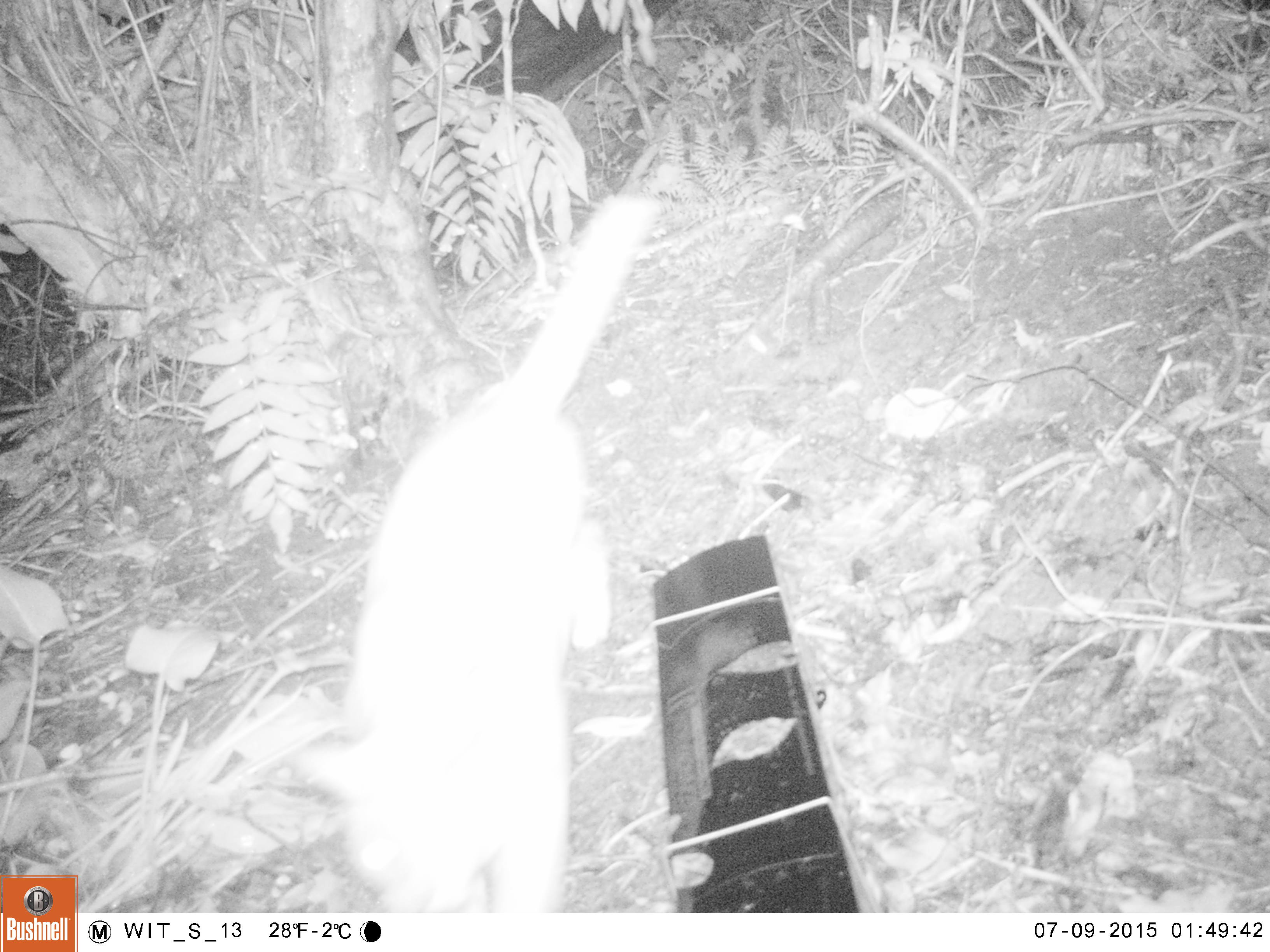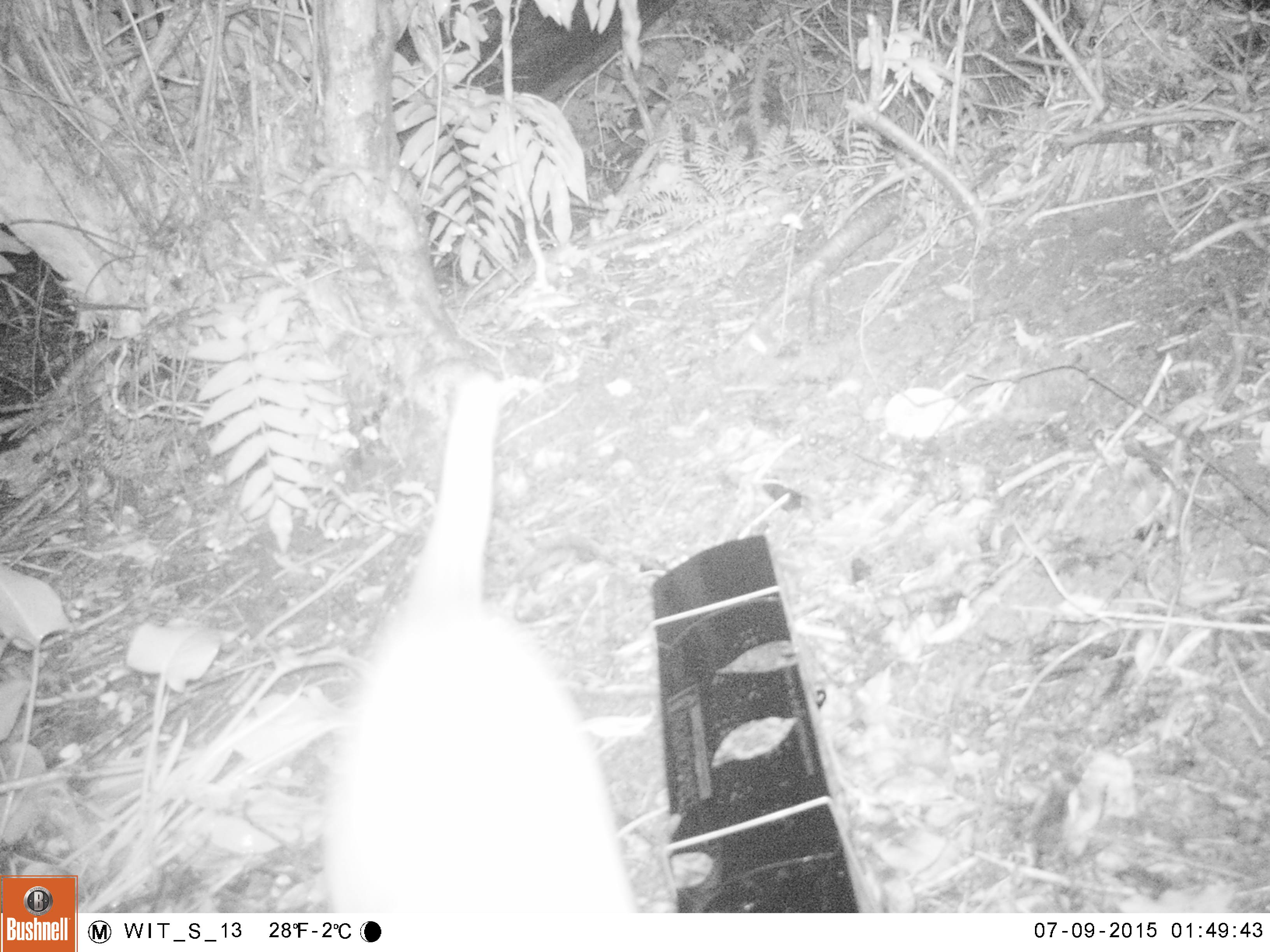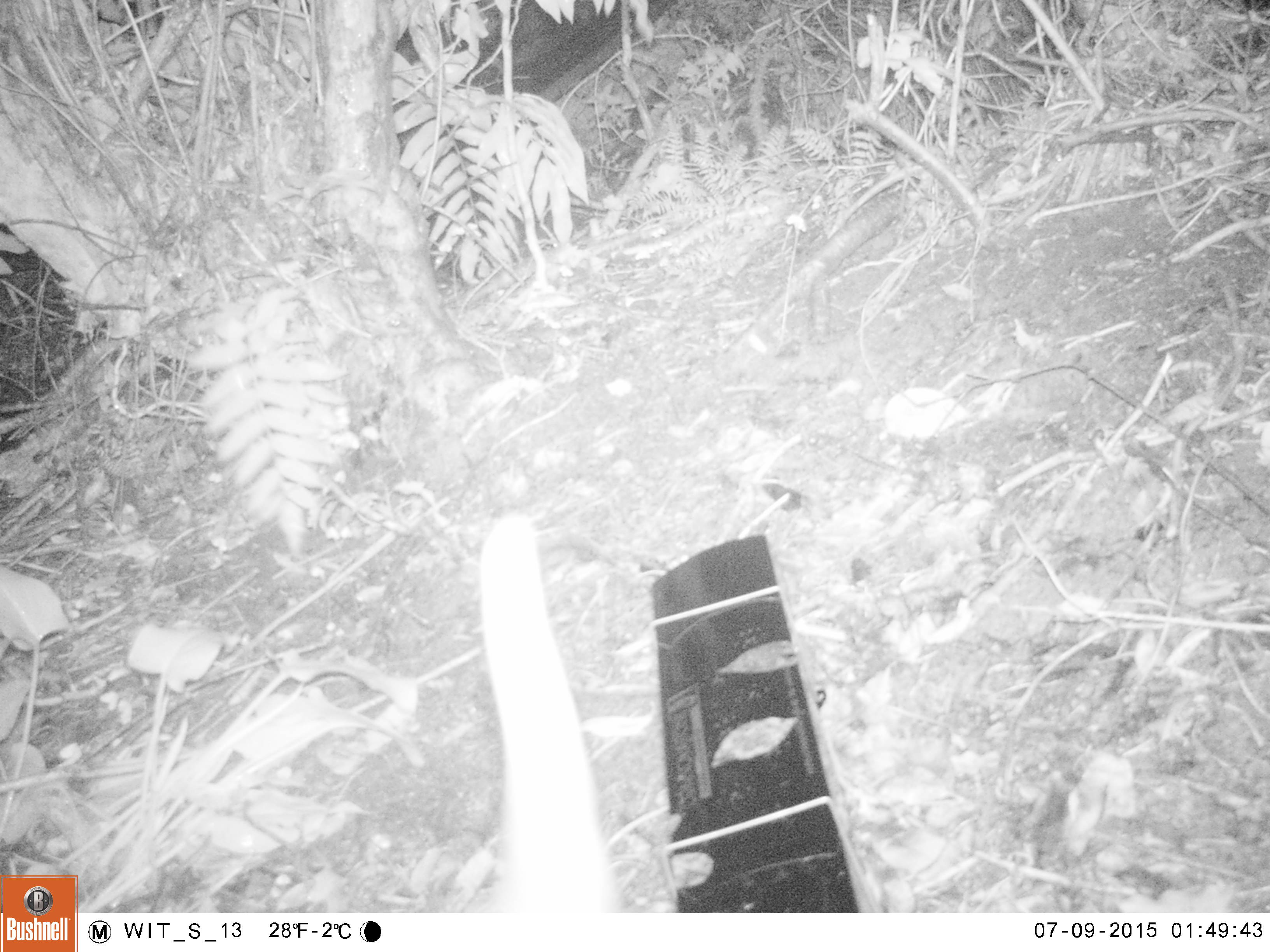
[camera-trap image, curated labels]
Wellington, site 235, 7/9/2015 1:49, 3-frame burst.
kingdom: Animalia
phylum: Chordata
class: Mammalia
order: Carnivora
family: Felidae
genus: Felis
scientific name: Felis catus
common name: cat